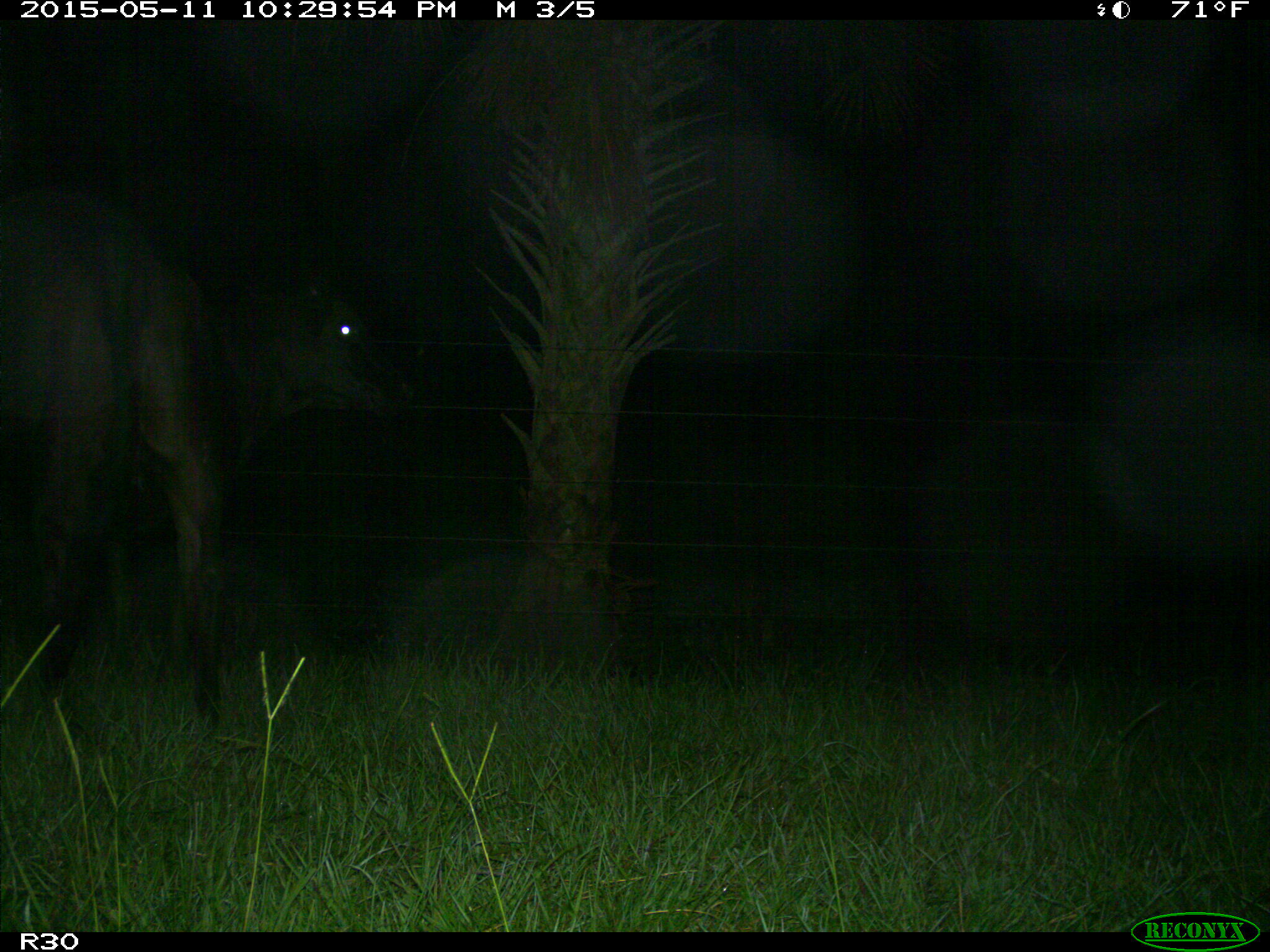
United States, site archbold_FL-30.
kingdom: Animalia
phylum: Chordata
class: Mammalia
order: Artiodactyla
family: Bovidae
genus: Bos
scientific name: Bos taurus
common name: domestic cow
Bos taurus (domestic cow).